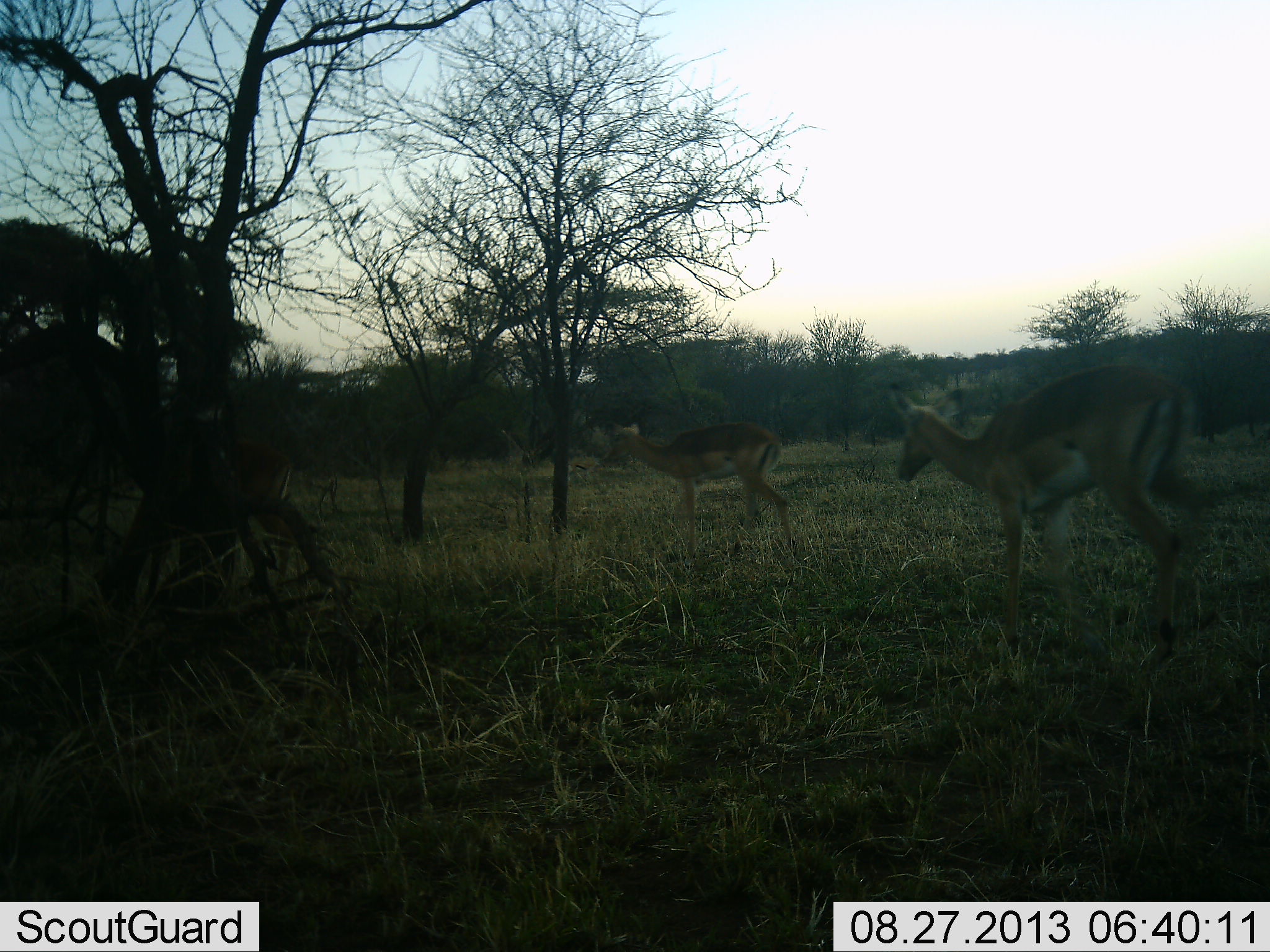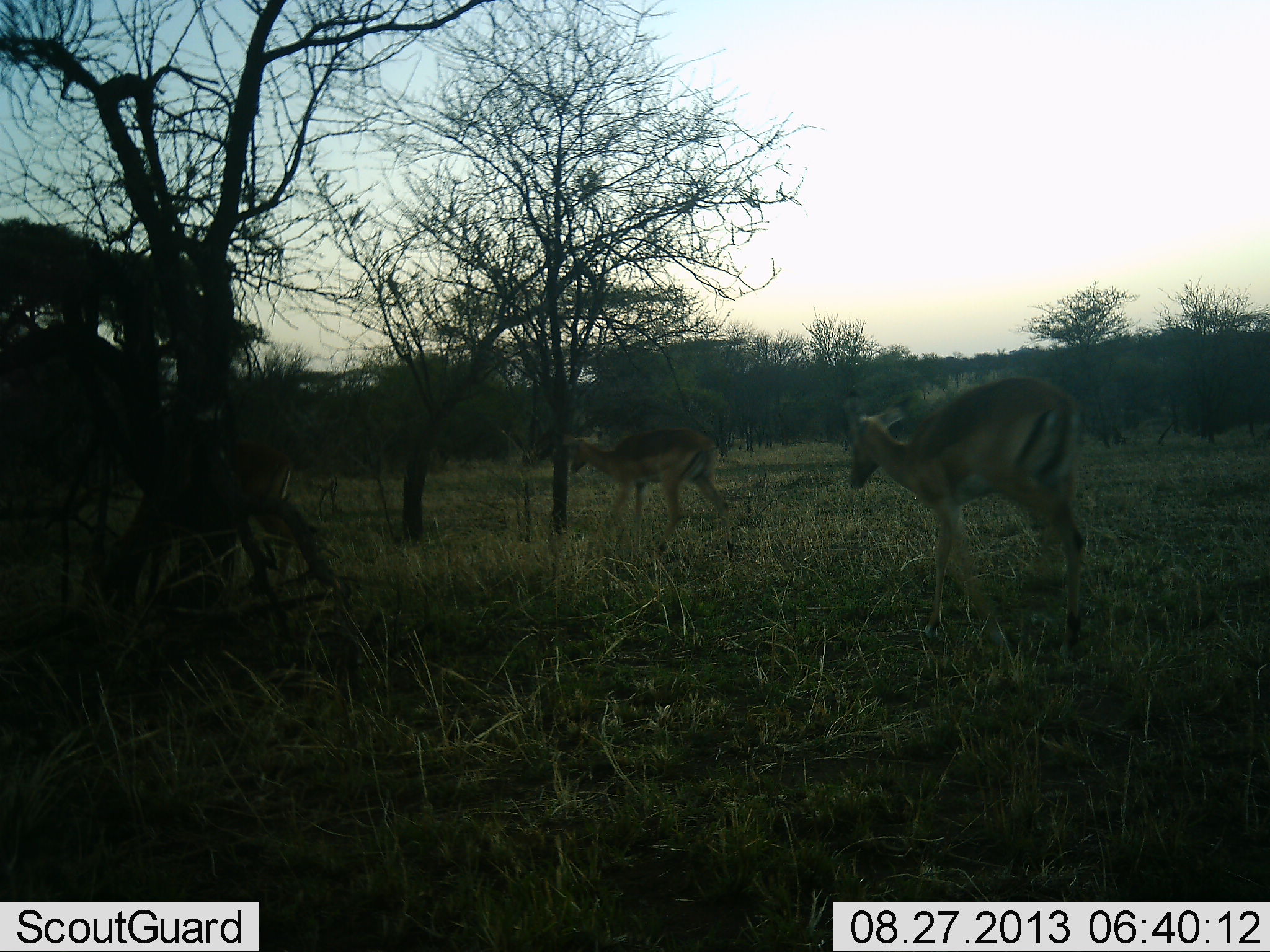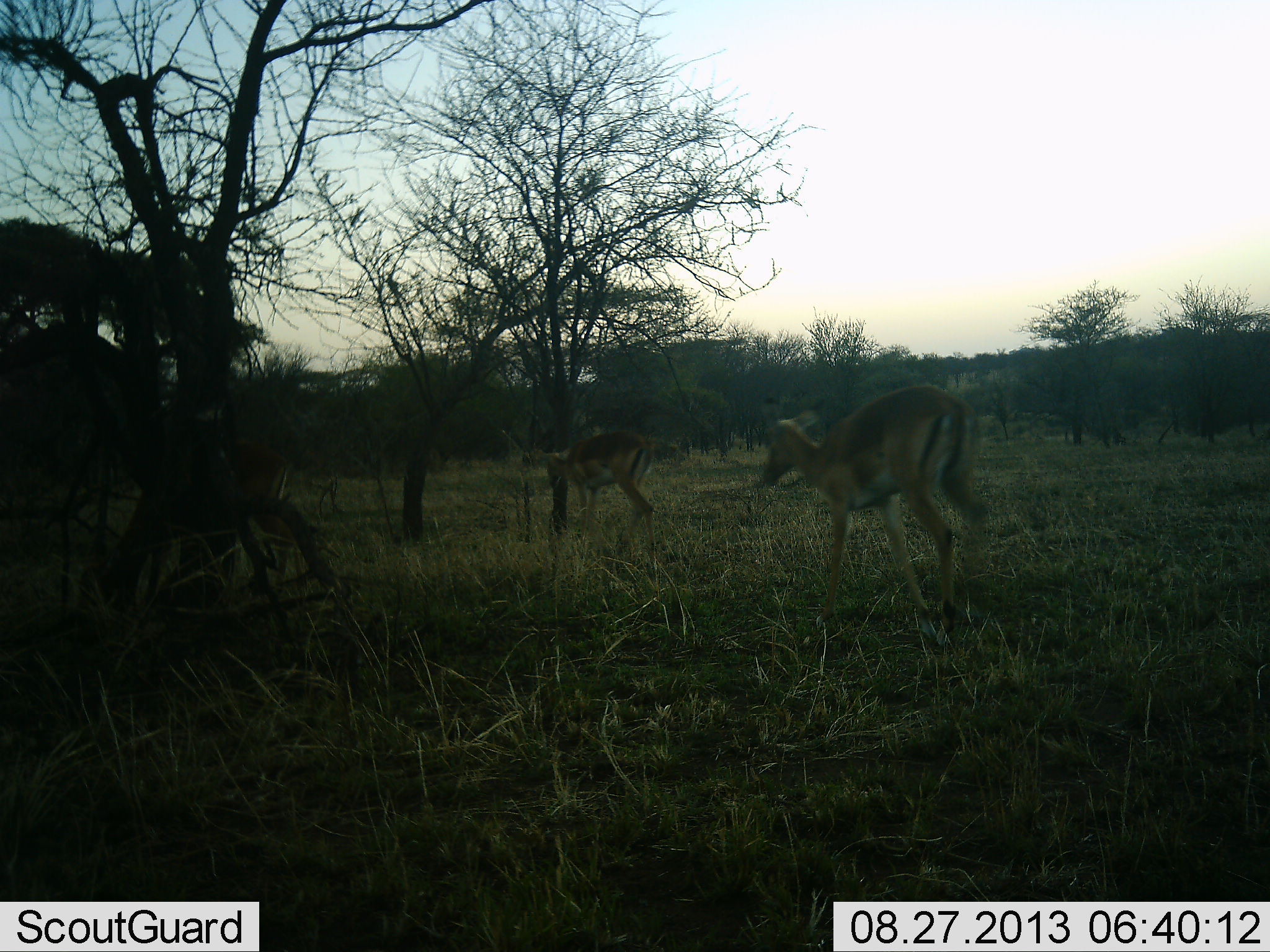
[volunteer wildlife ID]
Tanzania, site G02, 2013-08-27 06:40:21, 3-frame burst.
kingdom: Animalia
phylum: Chordata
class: Mammalia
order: Artiodactyla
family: Bovidae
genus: Aepyceros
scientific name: Aepyceros melampus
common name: impala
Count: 3.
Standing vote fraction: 30%.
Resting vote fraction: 0%.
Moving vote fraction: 90%.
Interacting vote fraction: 0%.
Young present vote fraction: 0%.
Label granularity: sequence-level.